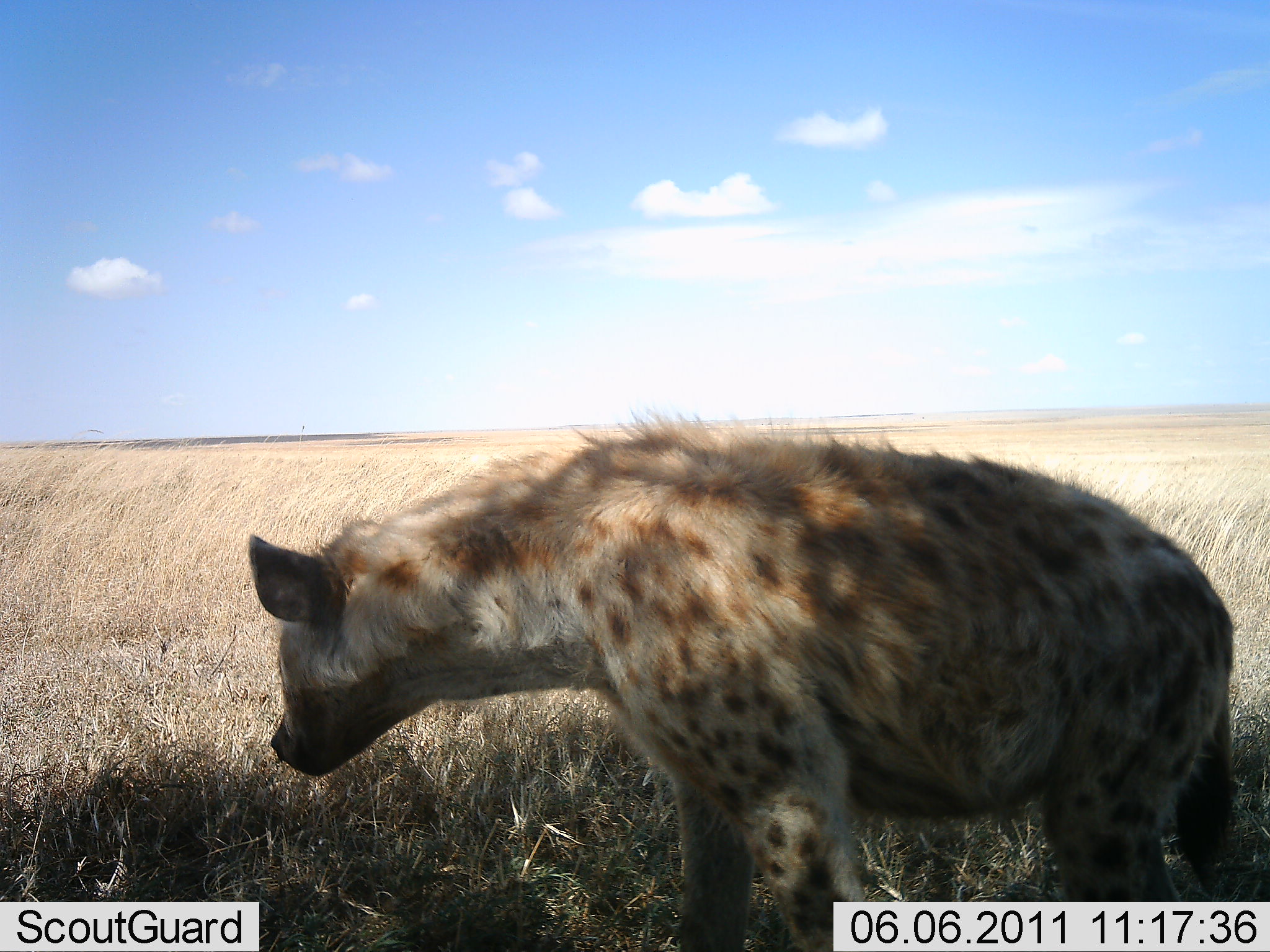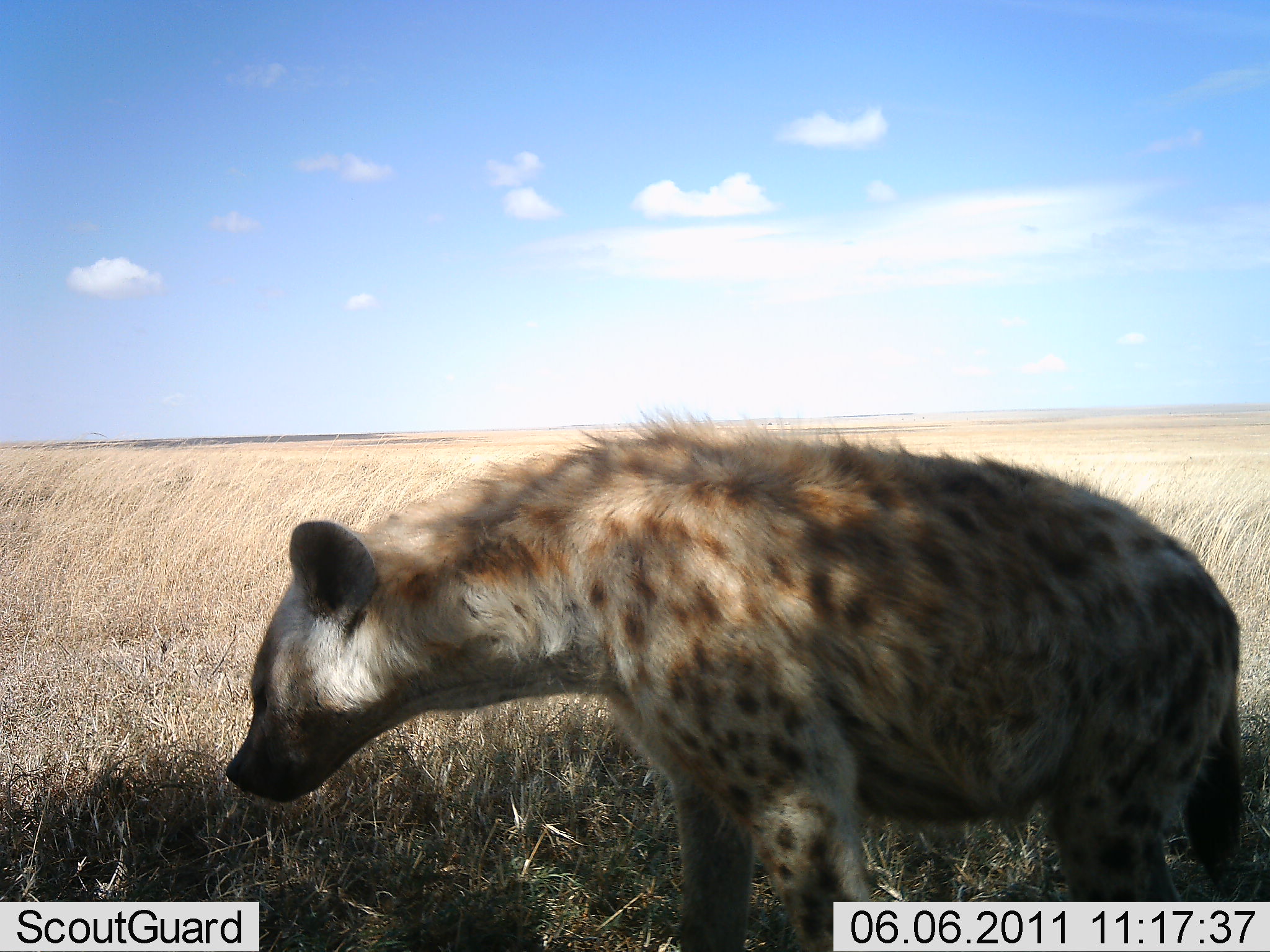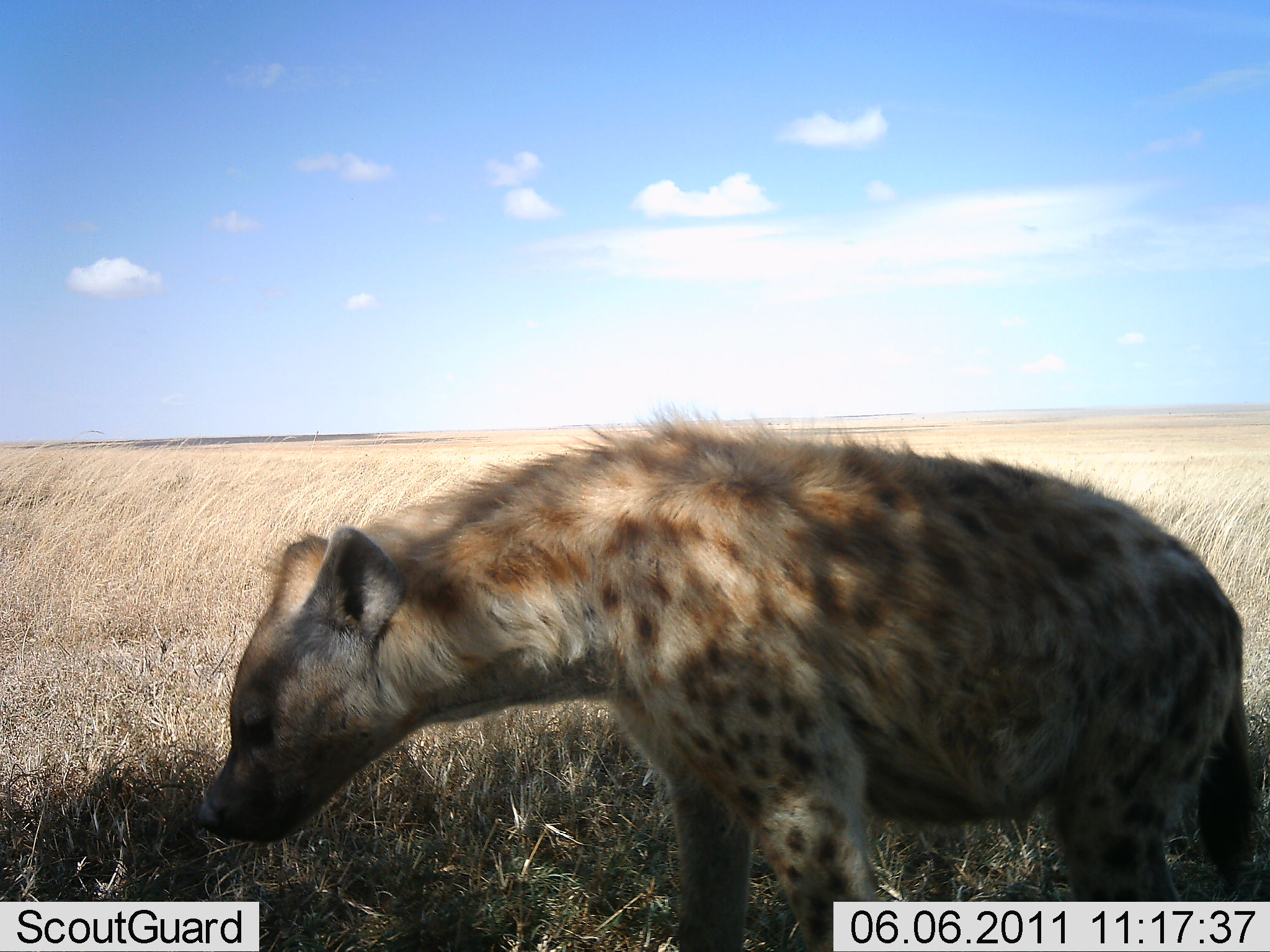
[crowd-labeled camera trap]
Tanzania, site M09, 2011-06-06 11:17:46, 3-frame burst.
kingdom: Animalia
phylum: Chordata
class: Mammalia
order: Carnivora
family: Hyaenidae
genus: Crocuta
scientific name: Crocuta crocuta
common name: spotted hyena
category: hyenaspotted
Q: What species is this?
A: Hyenaspotted (spotted hyena) (Crocuta crocuta).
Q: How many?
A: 1.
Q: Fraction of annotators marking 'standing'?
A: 73%.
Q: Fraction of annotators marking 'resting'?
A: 9%.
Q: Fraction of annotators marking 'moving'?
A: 18%.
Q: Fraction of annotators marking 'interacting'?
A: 0%.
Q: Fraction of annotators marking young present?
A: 0%.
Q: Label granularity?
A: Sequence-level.